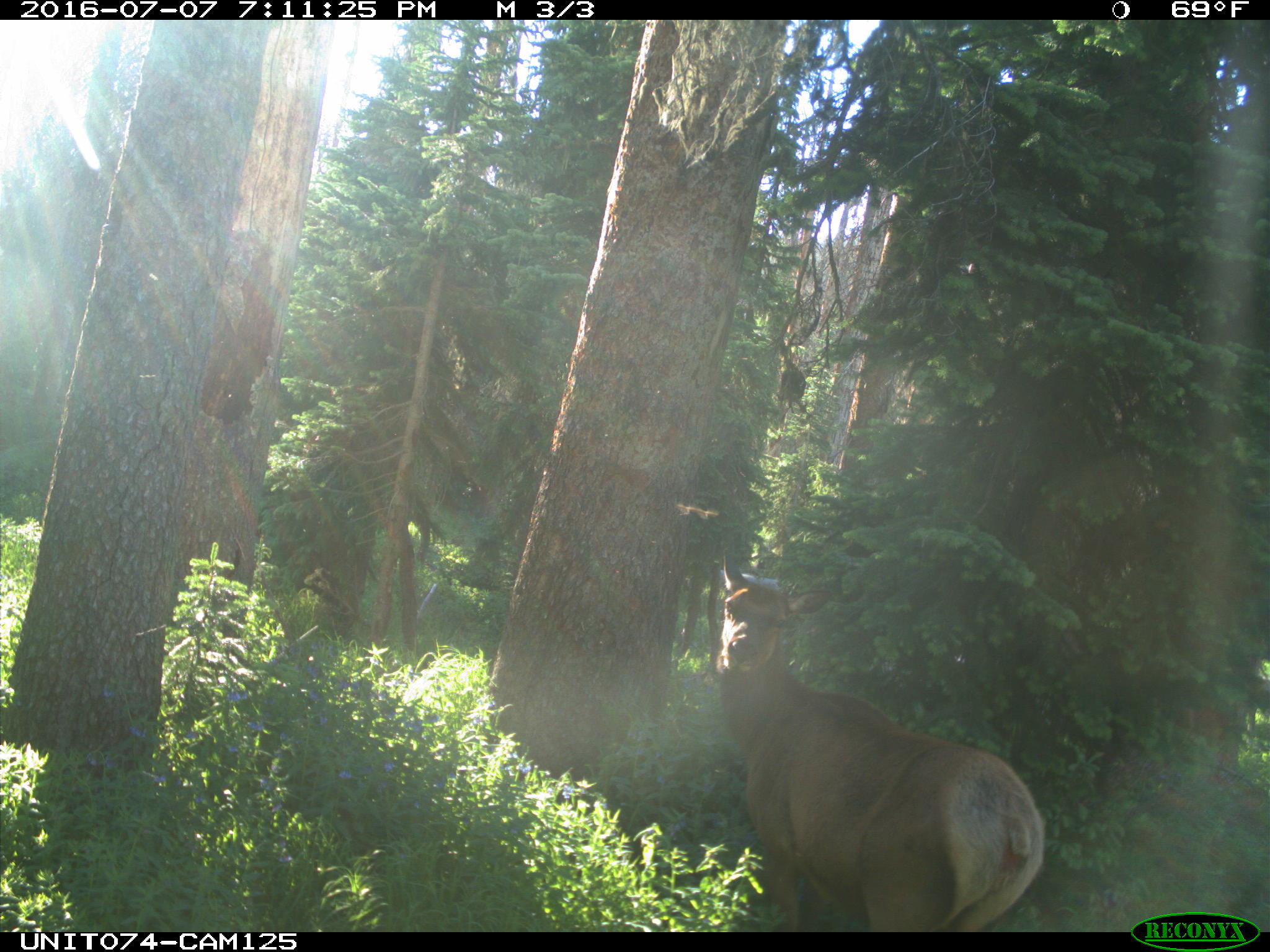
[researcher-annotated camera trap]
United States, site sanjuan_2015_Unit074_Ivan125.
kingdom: Animalia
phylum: Chordata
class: Mammalia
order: Artiodactyla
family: Cervidae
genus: Cervus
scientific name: Cervus elaphus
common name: red deer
Cervus elaphus (red deer).